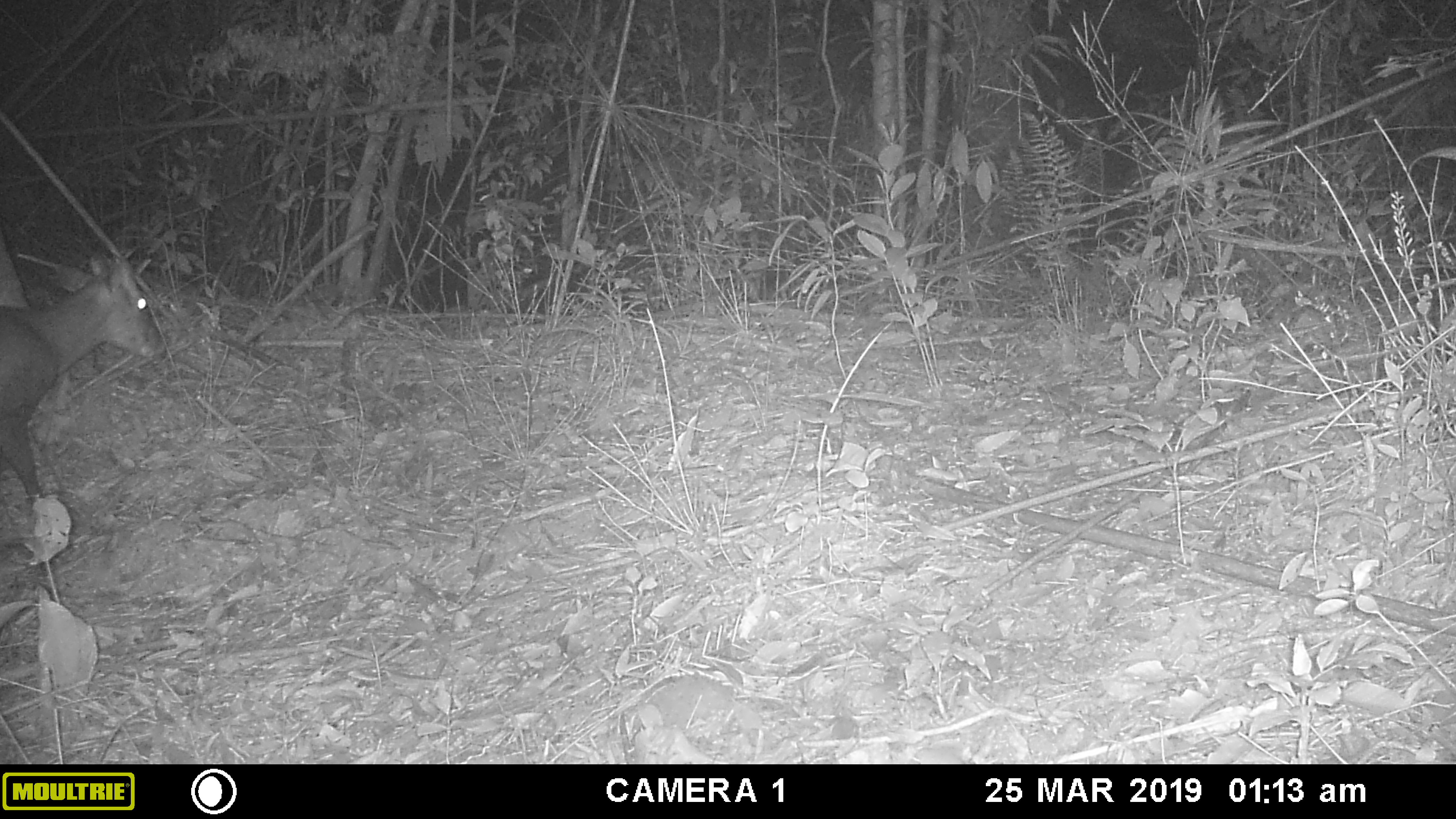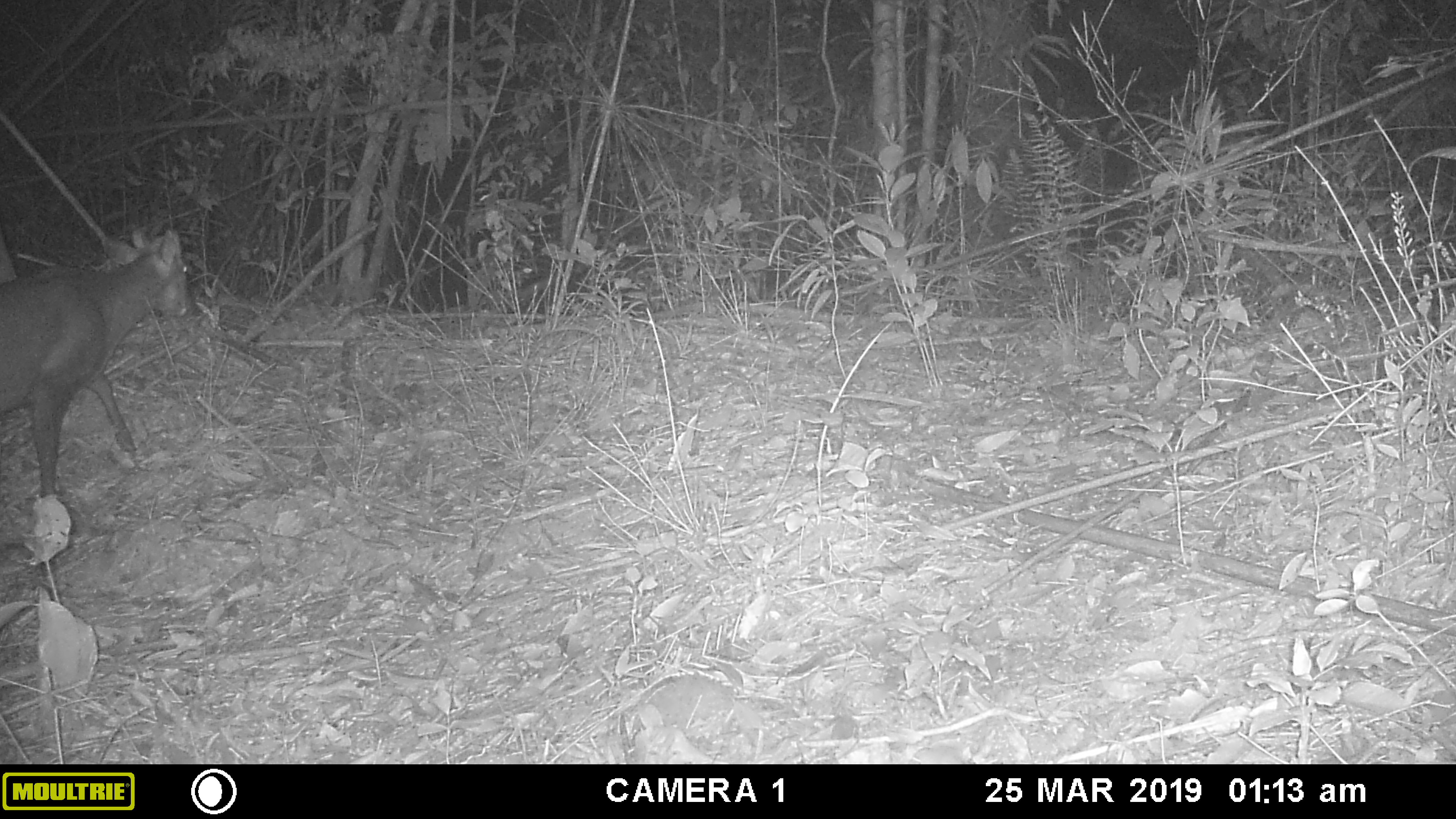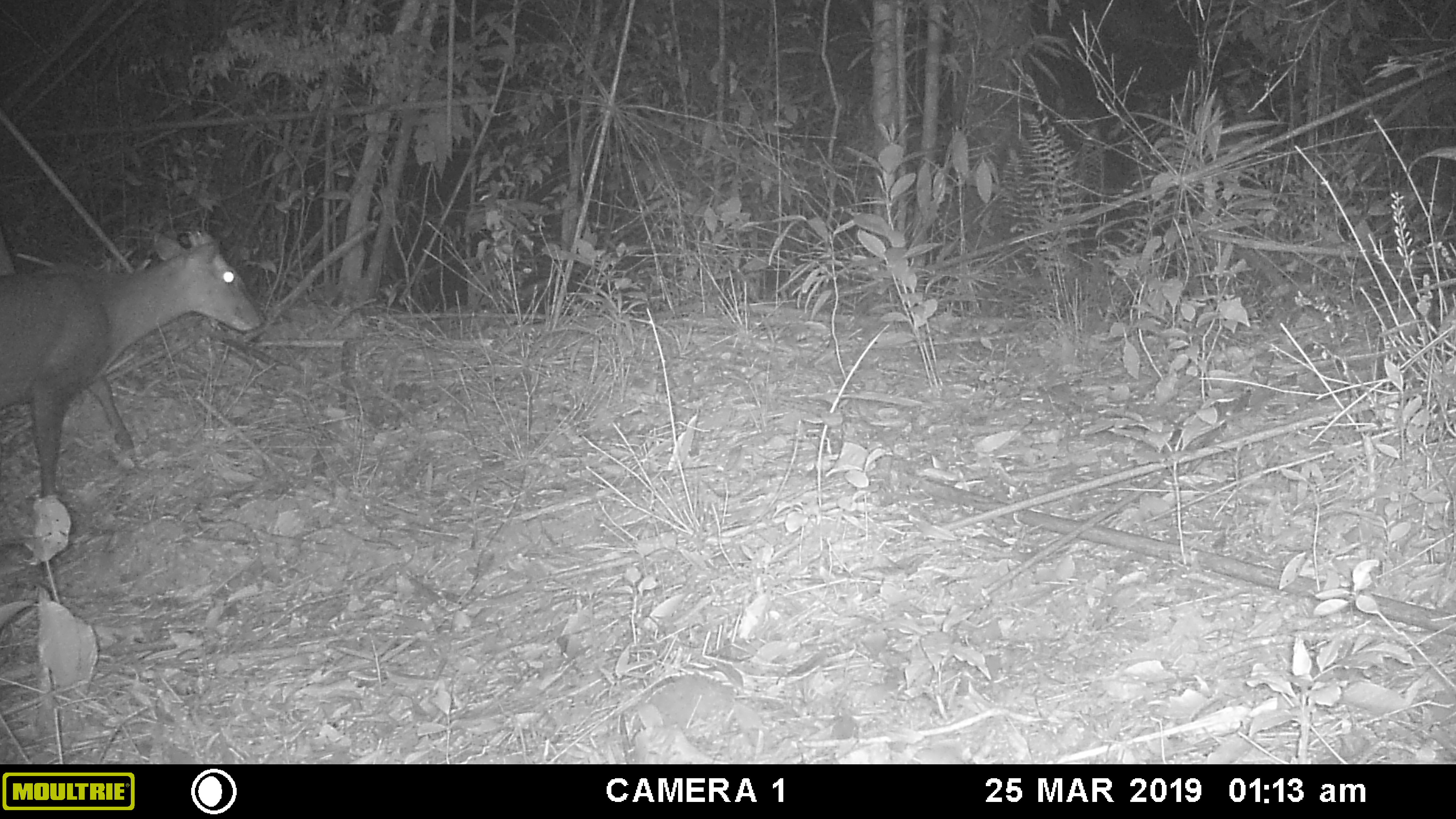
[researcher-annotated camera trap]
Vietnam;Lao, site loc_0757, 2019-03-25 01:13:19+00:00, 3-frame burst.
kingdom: Animalia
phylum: Chordata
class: Mammalia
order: Artiodactyla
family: Cervidae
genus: Muntiacus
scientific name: Muntiacus rooseveltorum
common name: roosevelt's muntjac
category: roosevelts muntjac group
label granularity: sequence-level